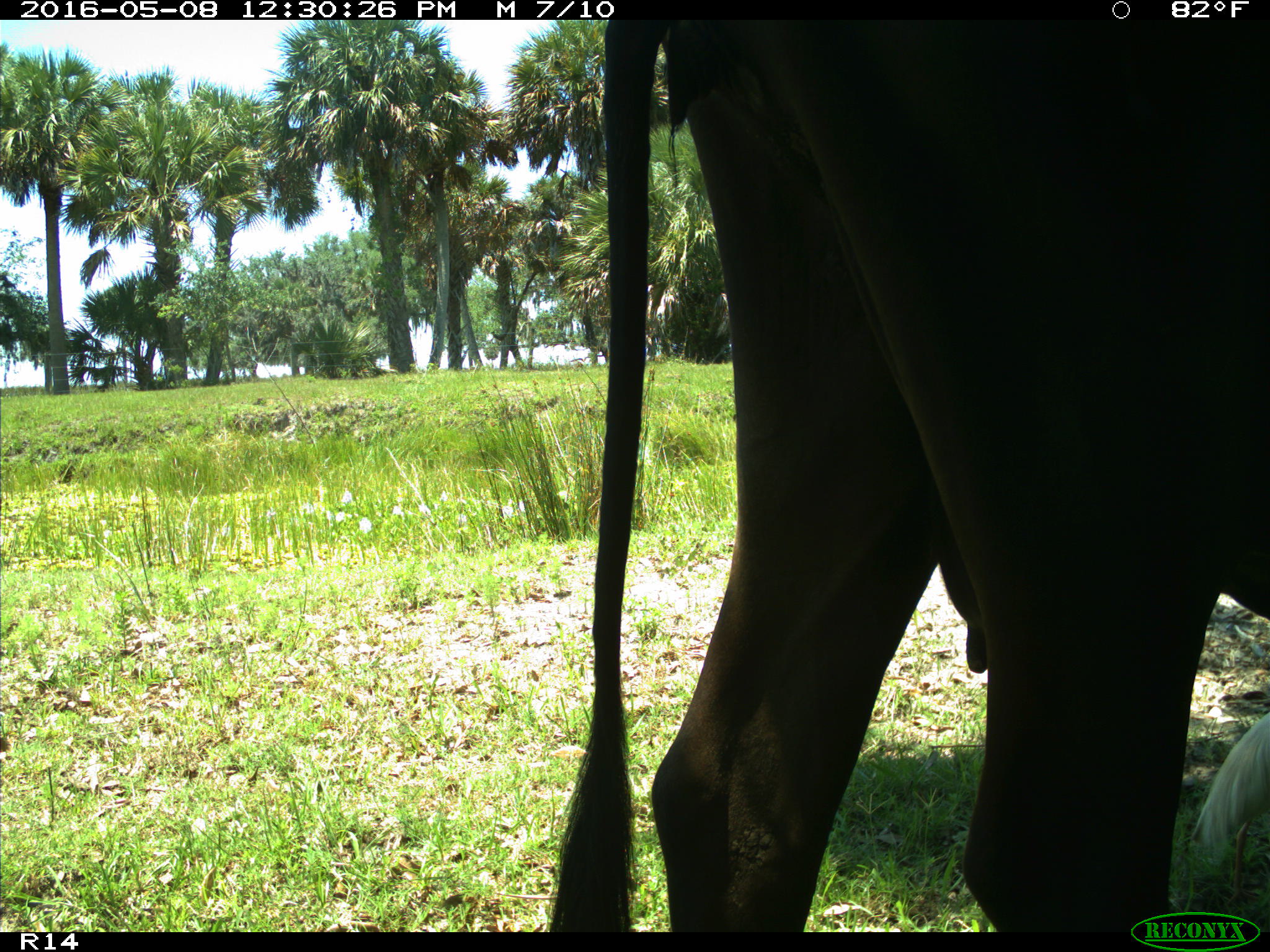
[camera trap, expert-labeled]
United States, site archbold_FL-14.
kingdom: Animalia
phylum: Chordata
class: Mammalia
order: Artiodactyla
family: Bovidae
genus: Bos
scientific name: Bos taurus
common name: domestic cow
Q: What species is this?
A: Bos taurus (domestic cow).